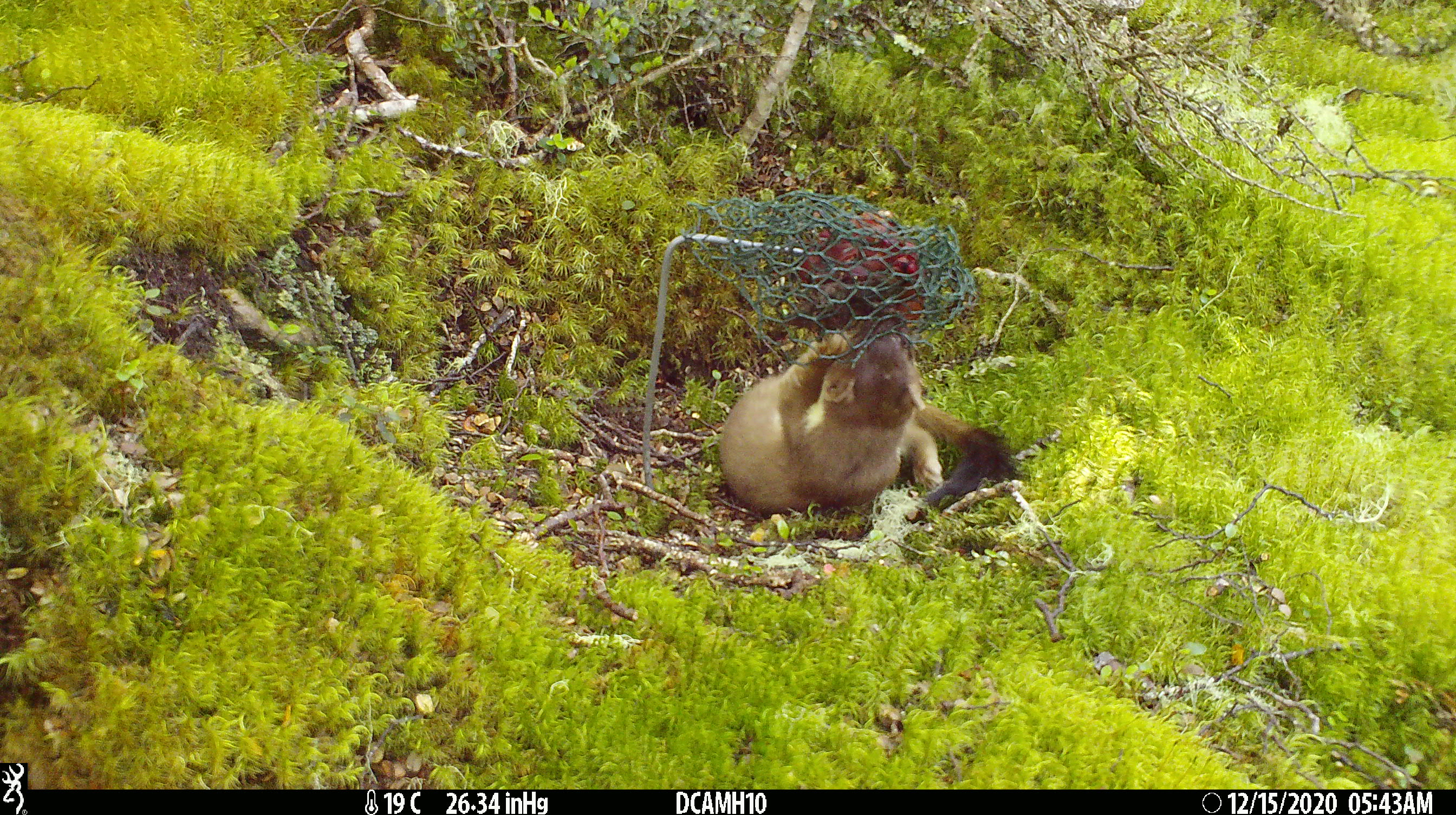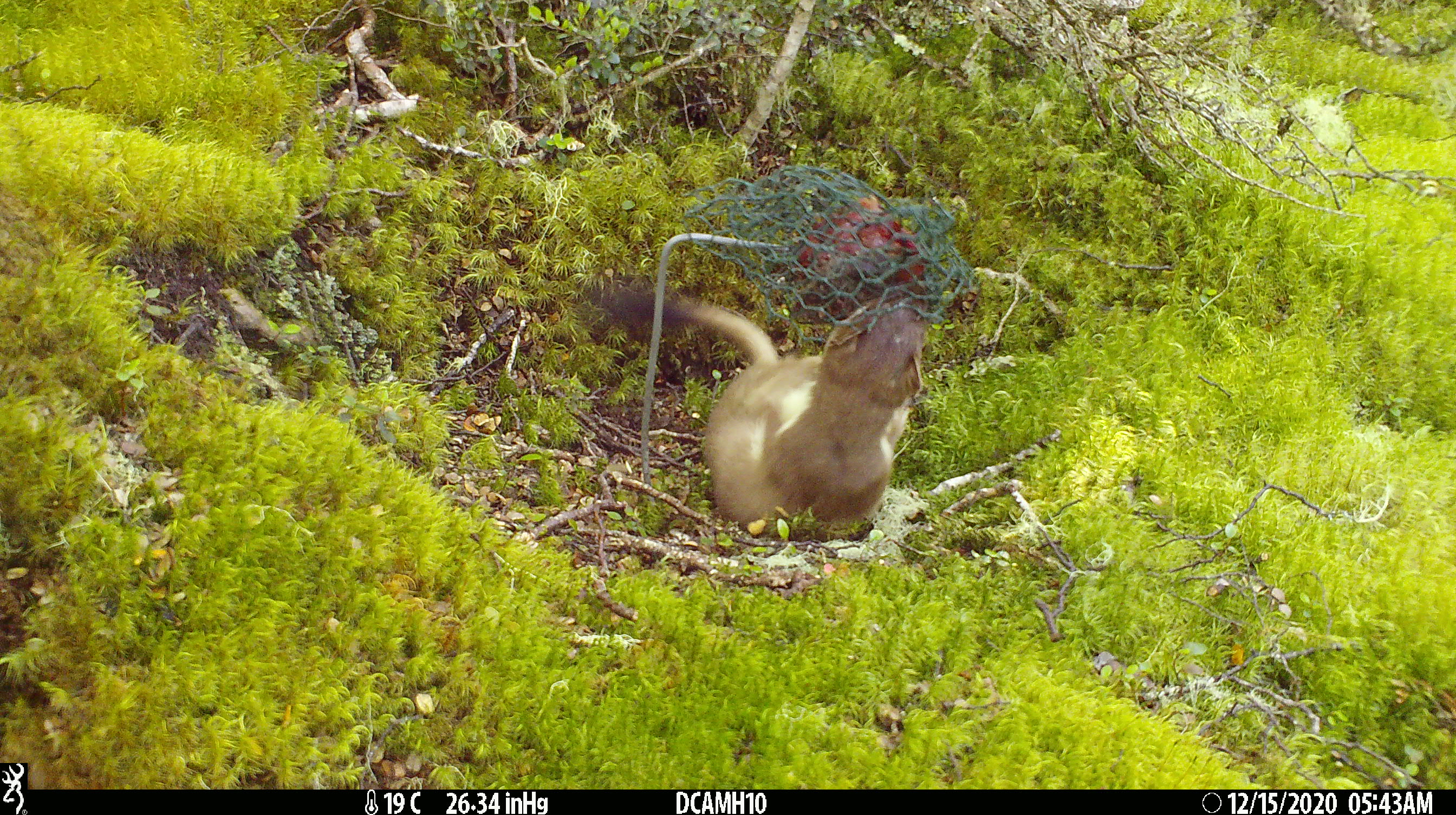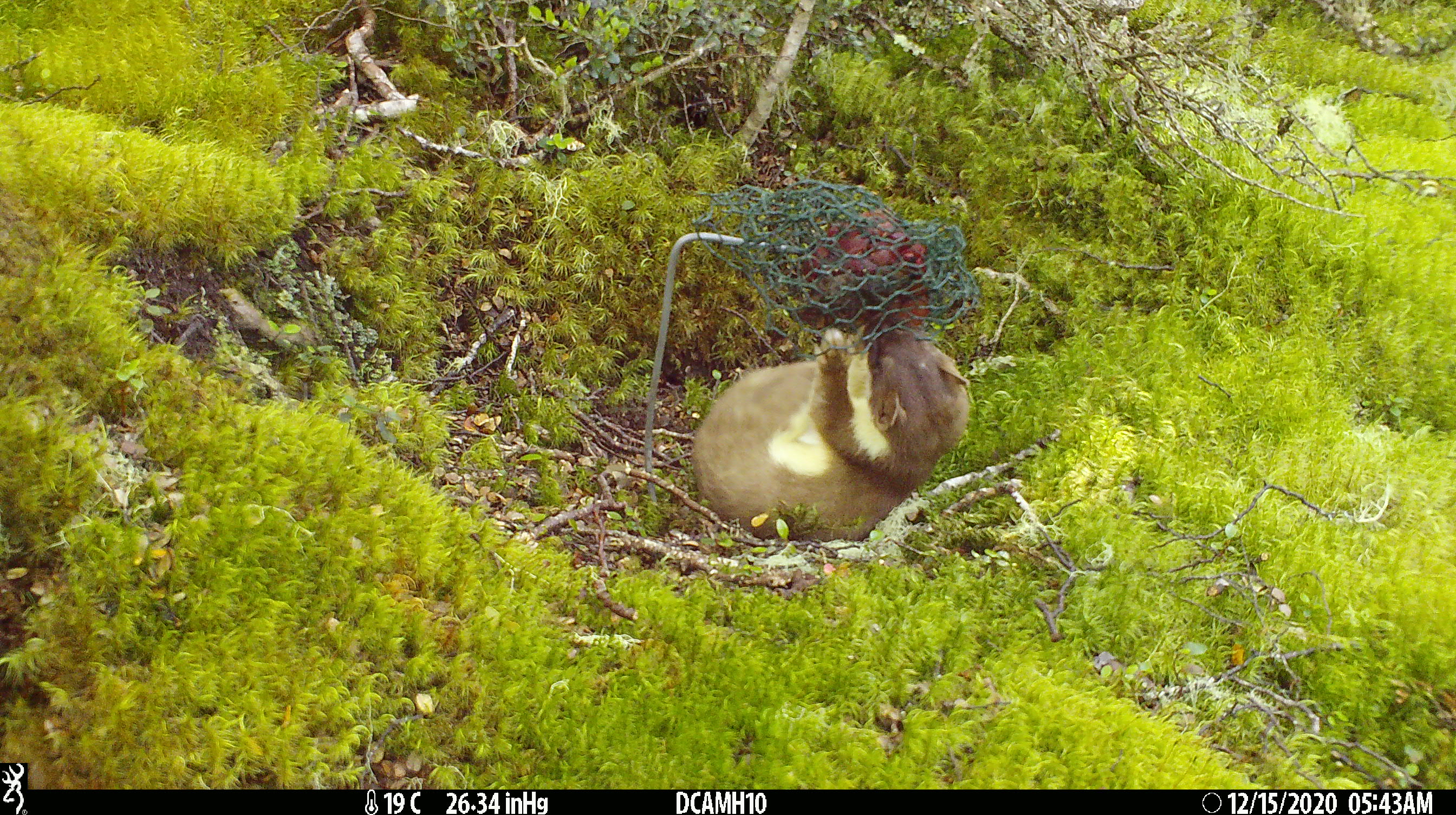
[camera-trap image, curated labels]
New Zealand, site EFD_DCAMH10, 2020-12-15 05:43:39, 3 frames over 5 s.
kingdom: Animalia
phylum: Chordata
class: Mammalia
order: Carnivora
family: Mustelidae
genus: Mustela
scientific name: Mustela erminea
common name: stoat